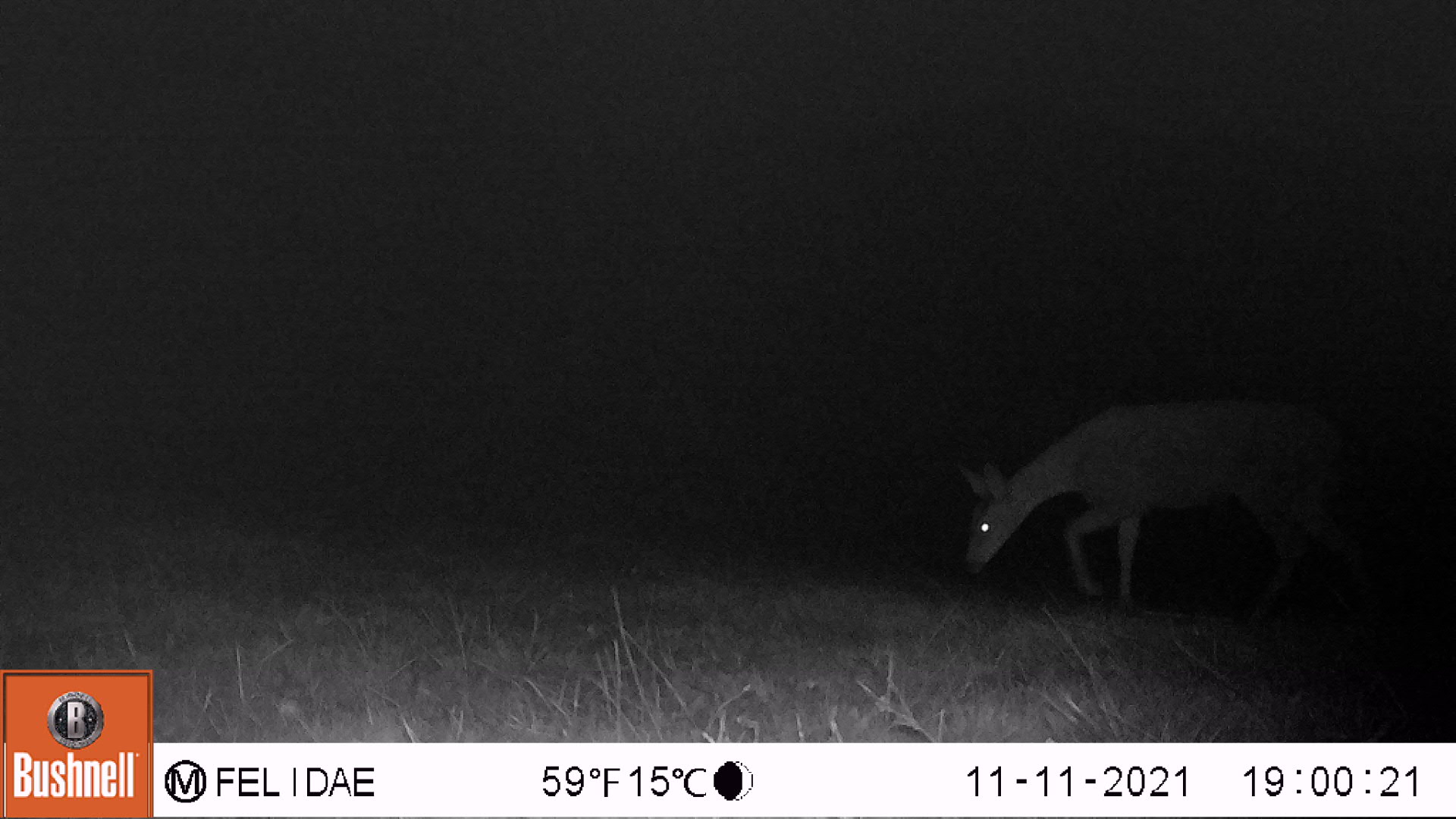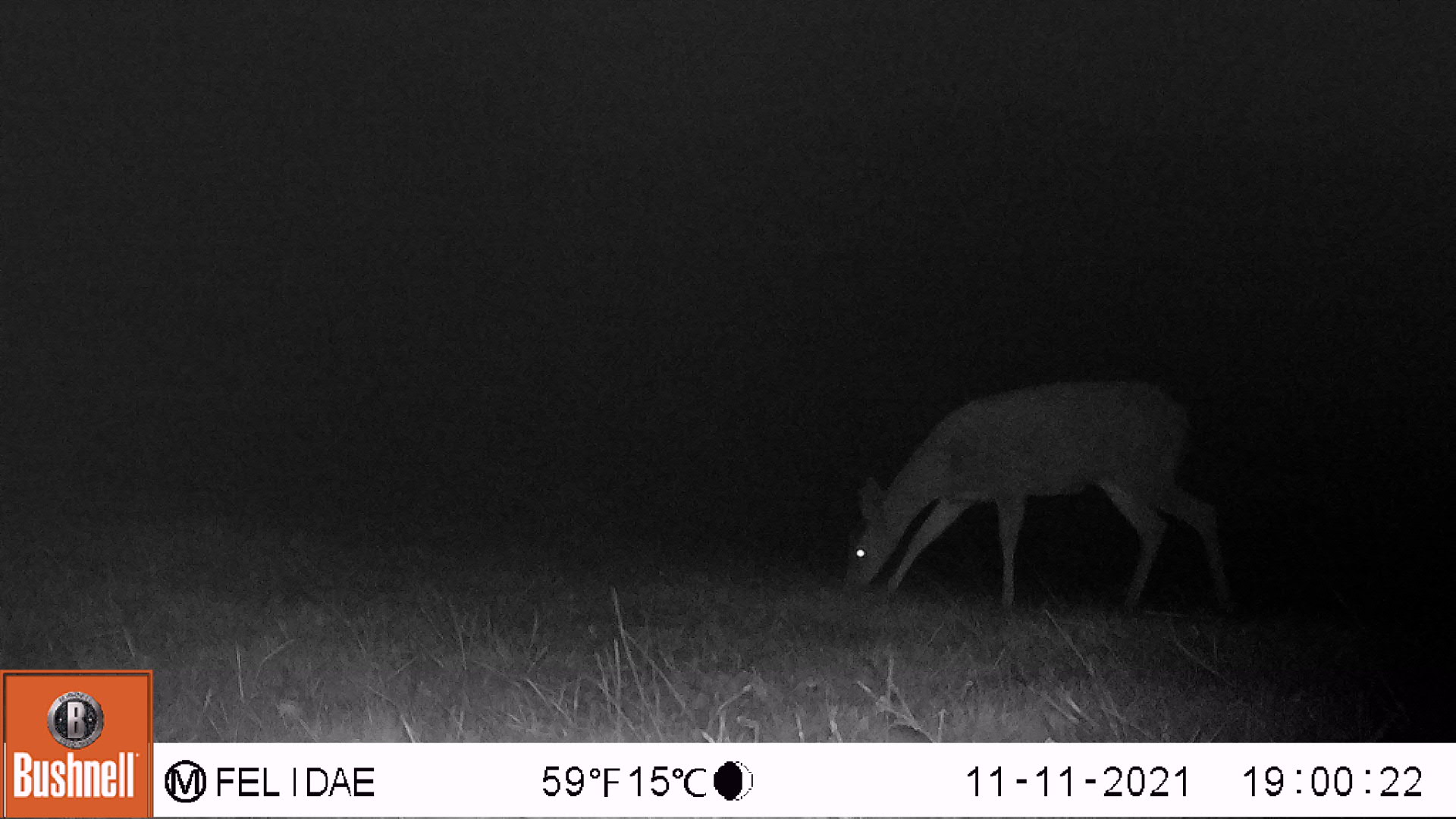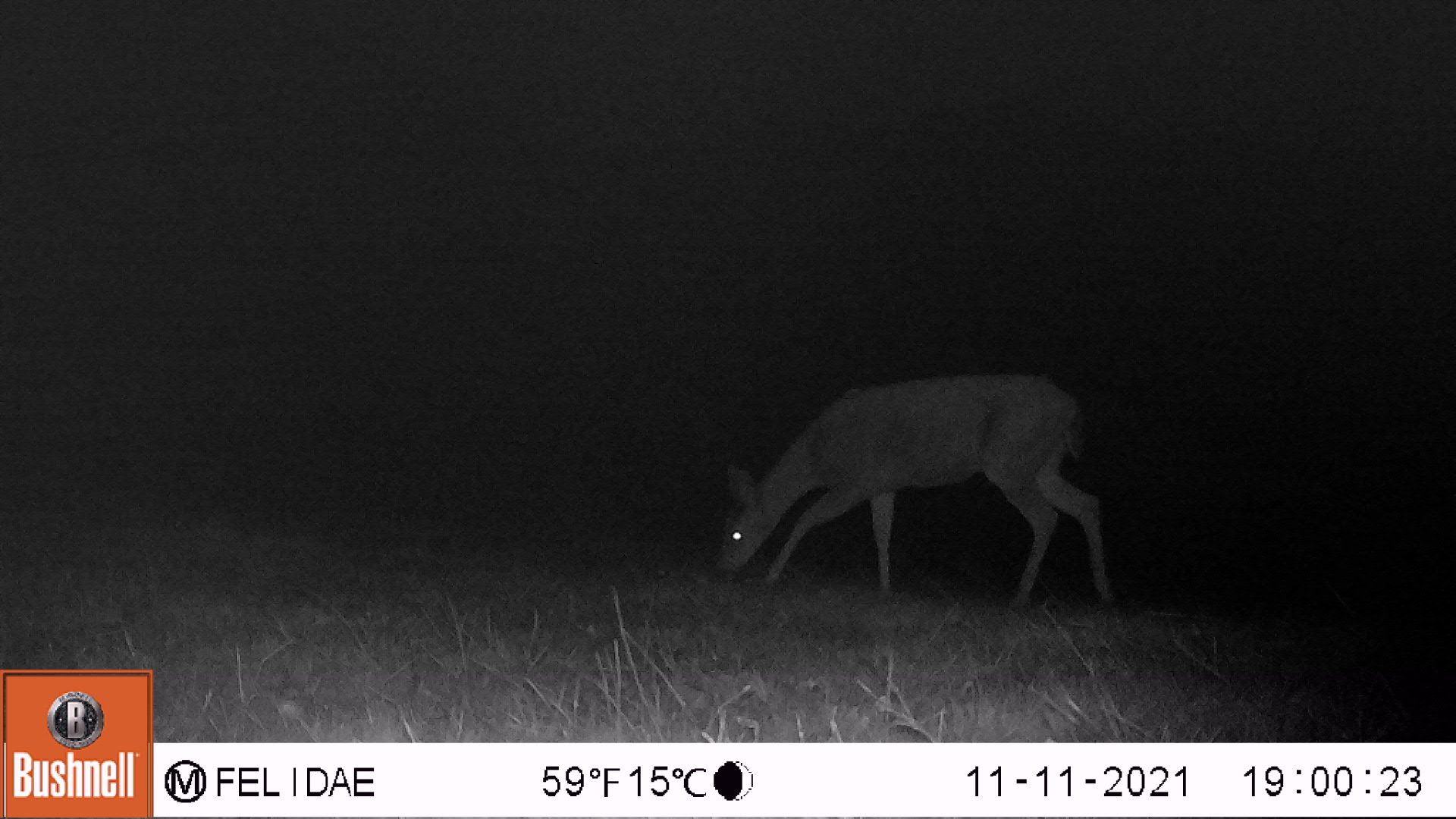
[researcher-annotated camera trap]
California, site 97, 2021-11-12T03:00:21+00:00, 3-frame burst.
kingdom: Animalia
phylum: Chordata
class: Mammalia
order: Artiodactyla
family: Cervidae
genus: Odocoileus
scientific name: Odocoileus hemionus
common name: mule deer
Mule deer (Odocoileus hemionus).